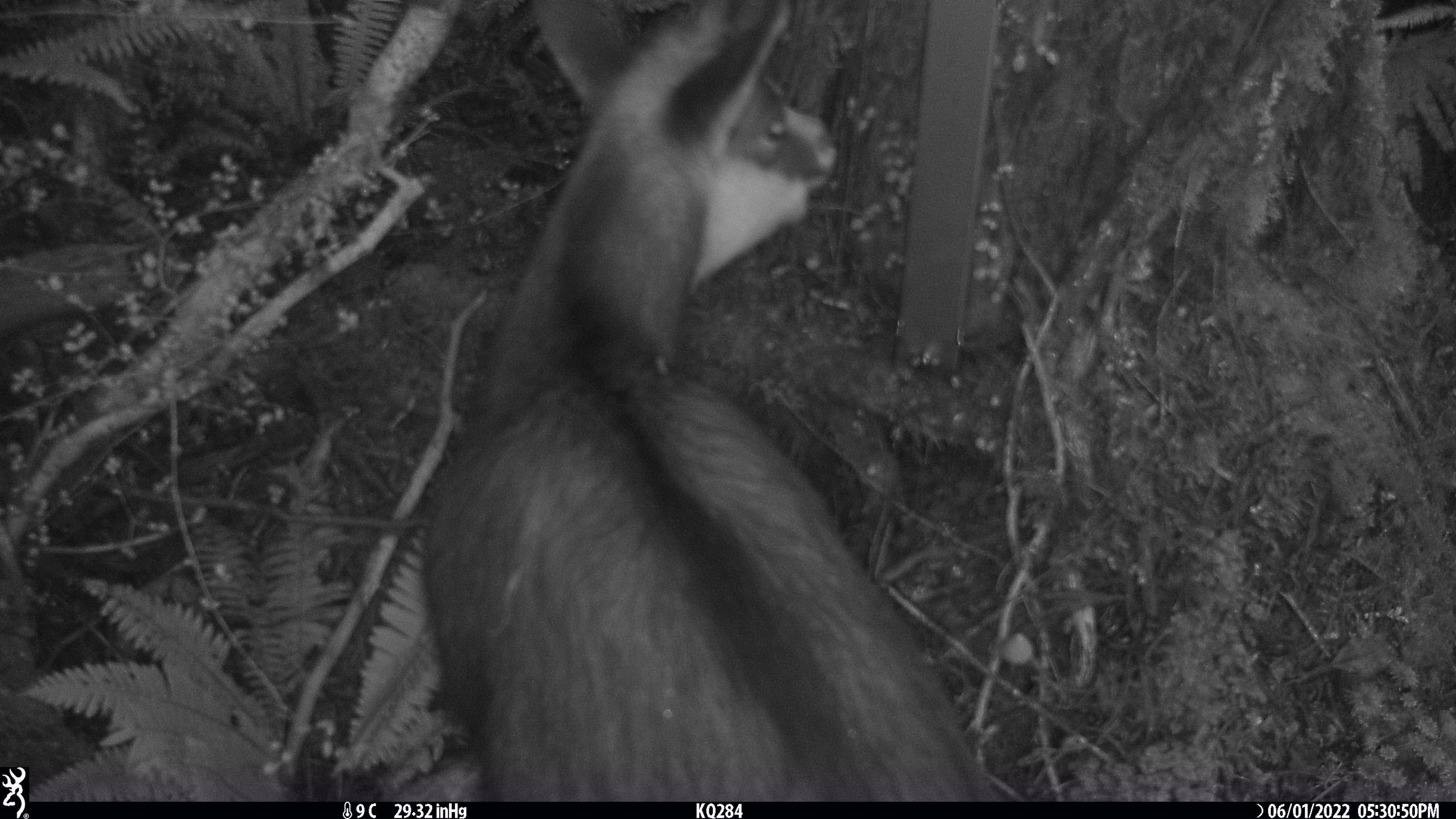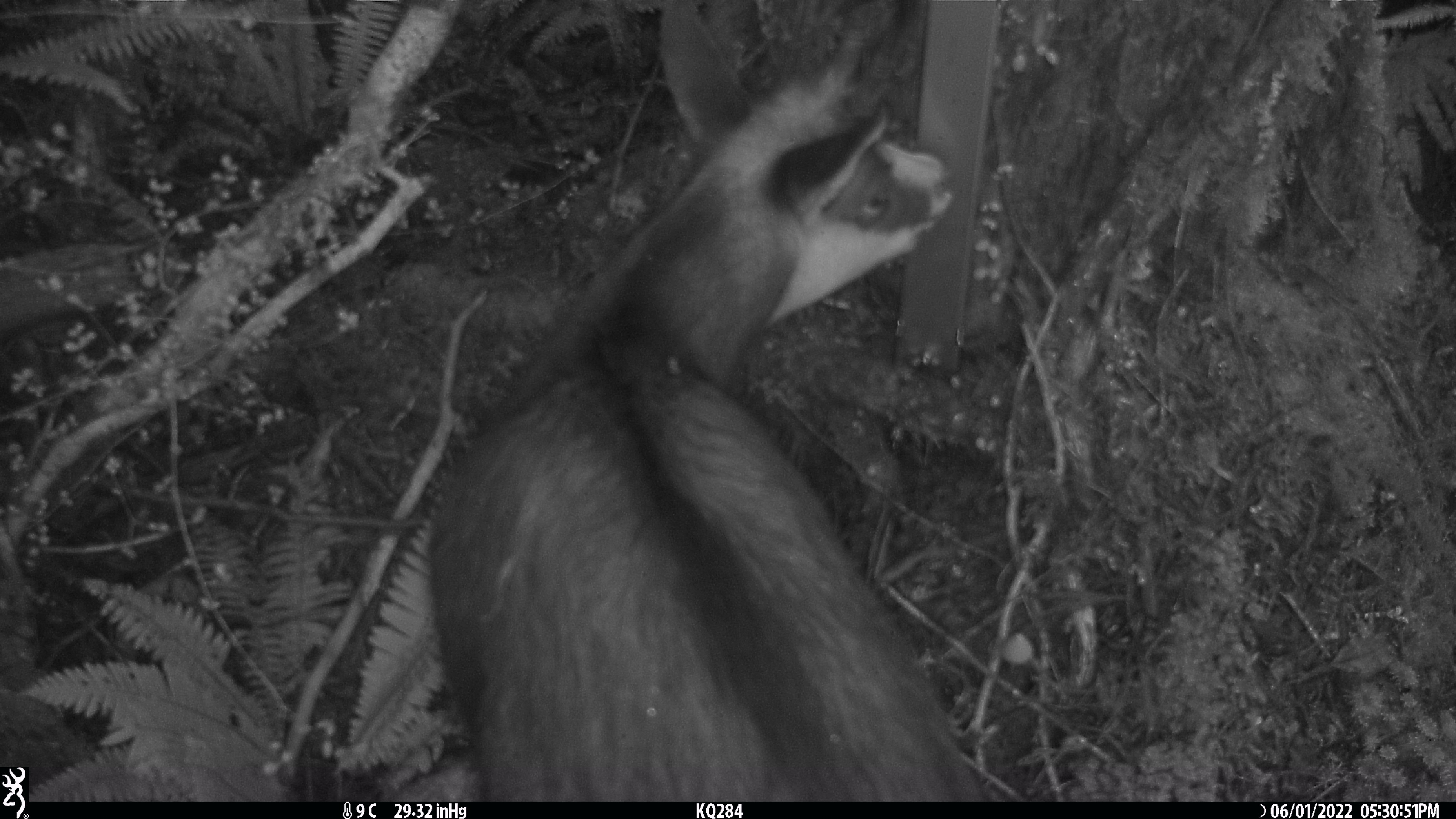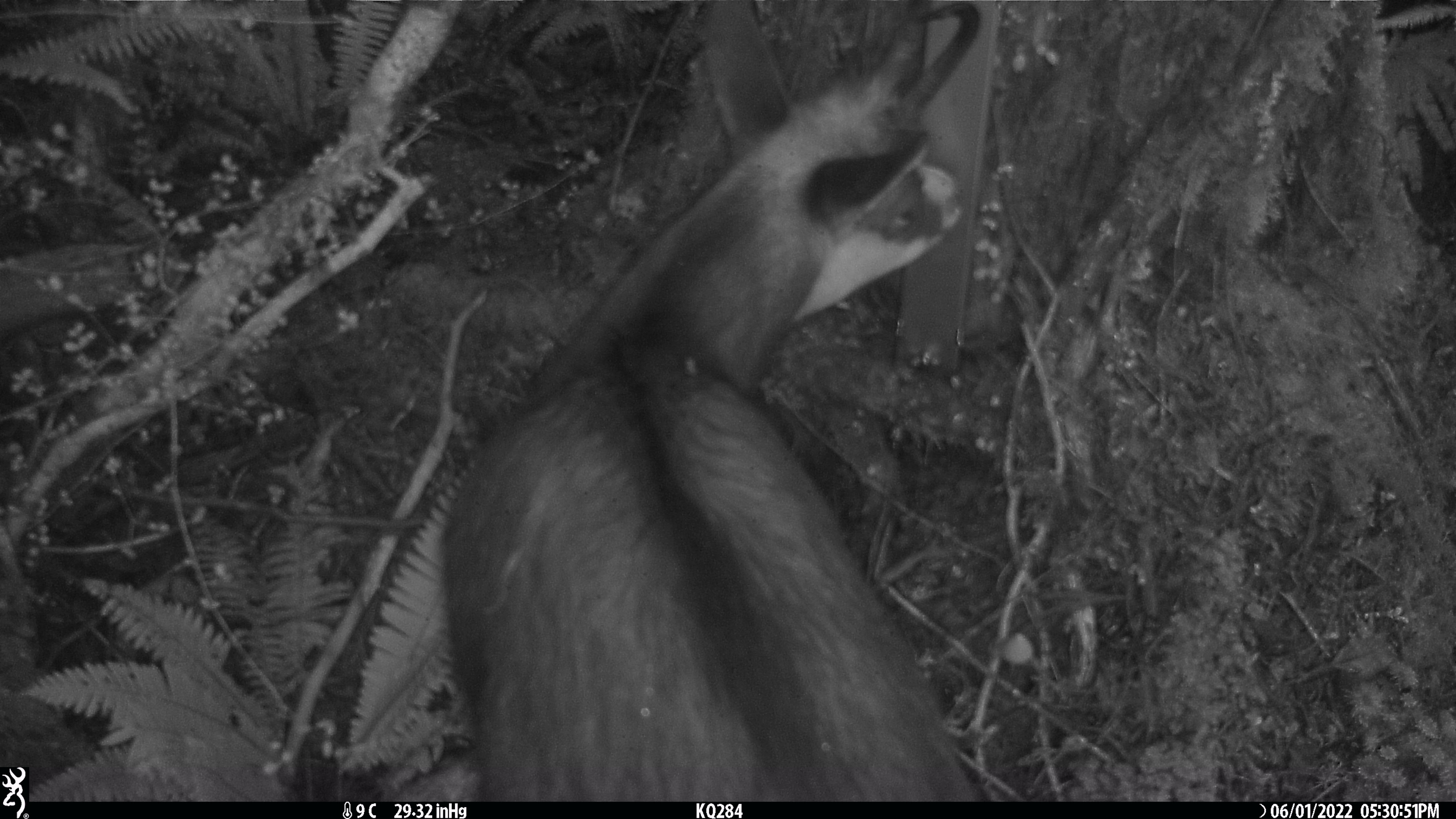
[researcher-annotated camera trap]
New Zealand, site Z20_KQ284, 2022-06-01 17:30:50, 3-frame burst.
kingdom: Animalia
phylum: Chordata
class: Mammalia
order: Artiodactyla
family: Bovidae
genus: Rupicapra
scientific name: Rupicapra rupicapra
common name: alpine chamois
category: chamois